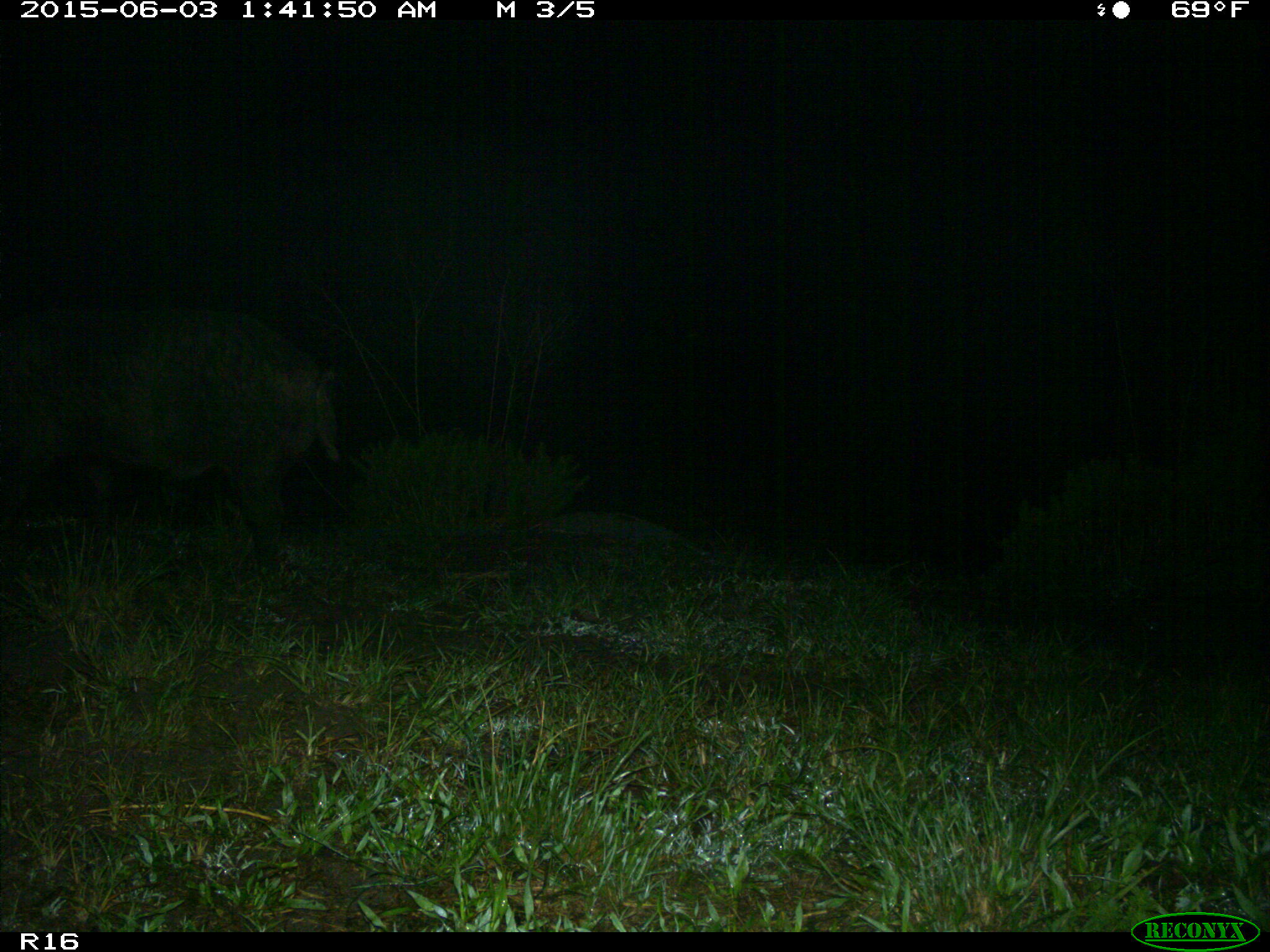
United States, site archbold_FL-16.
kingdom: Animalia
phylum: Chordata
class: Mammalia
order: Artiodactyla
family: Suidae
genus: Sus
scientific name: Sus scrofa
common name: wild boar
Sus scrofa (wild boar).